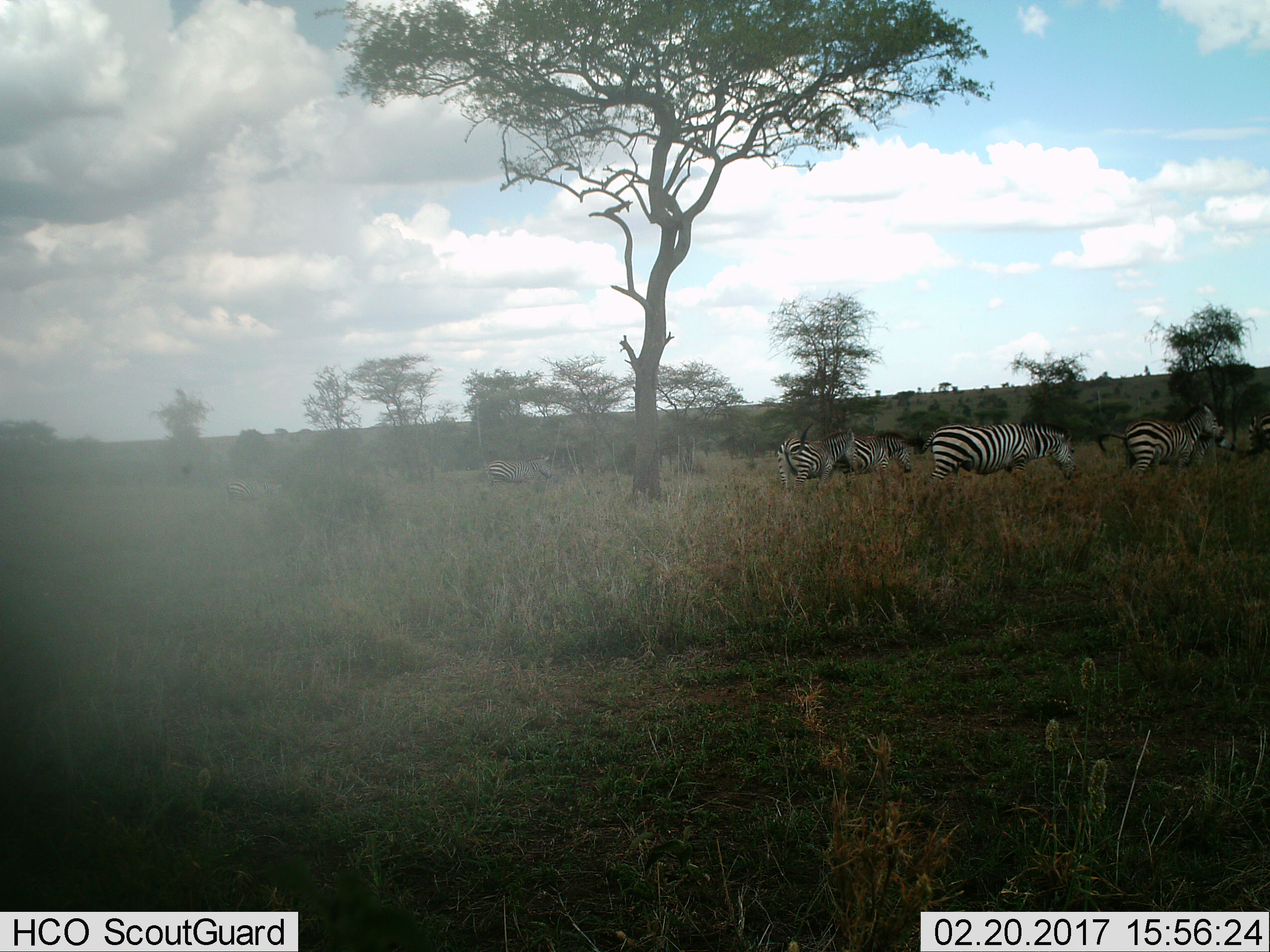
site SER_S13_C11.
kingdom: Animalia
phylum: Chordata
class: Mammalia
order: Perissodactyla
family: Equidae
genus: Equus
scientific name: Equus quagga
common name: plains zebra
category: zebraplains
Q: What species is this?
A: Zebraplains (plains zebra) (Equus quagga).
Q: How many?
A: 8.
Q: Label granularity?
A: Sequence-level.